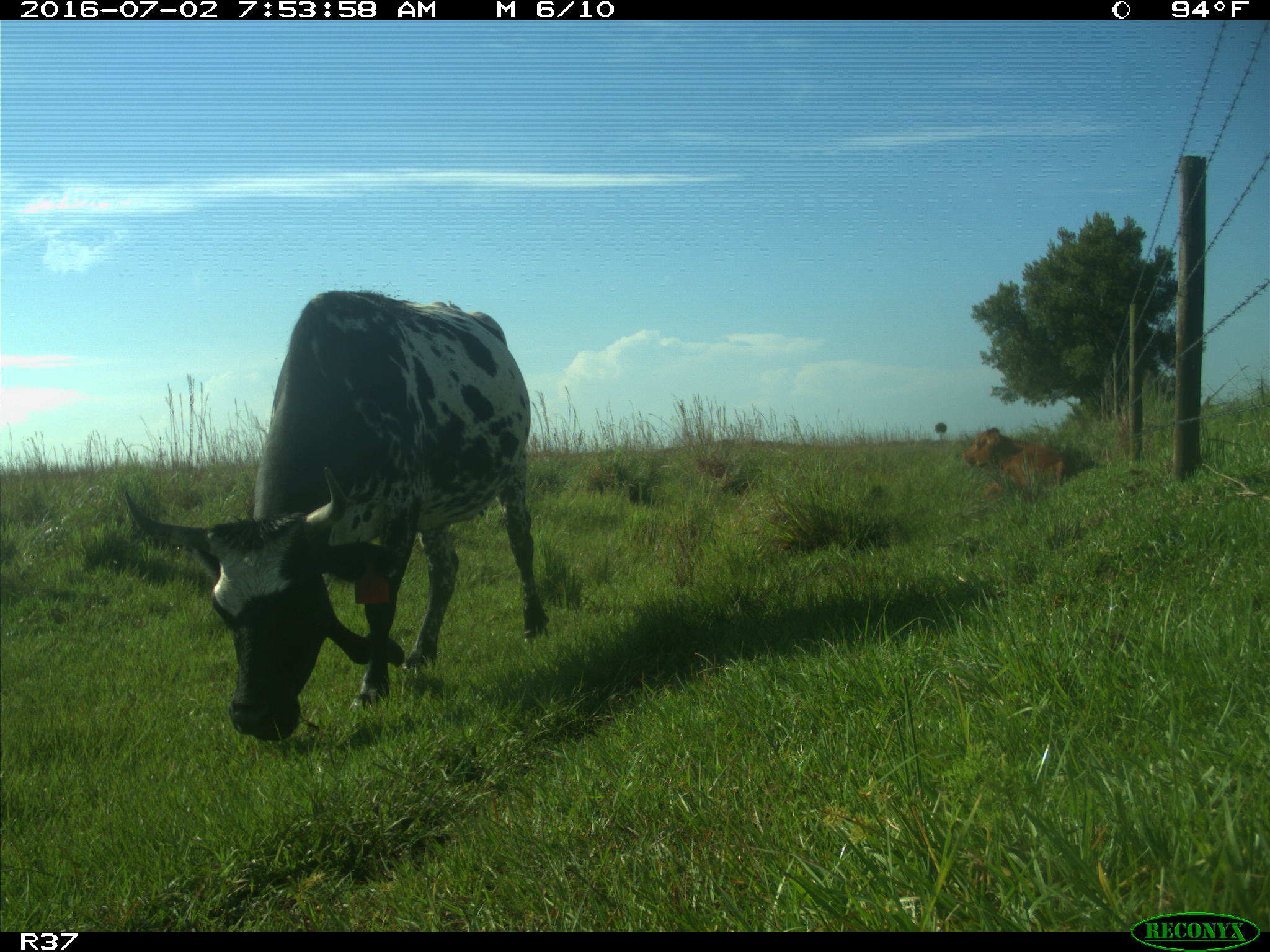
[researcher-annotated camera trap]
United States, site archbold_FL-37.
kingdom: Animalia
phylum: Chordata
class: Mammalia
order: Artiodactyla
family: Bovidae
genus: Bos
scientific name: Bos taurus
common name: domestic cow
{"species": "Bos taurus (domestic cow)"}